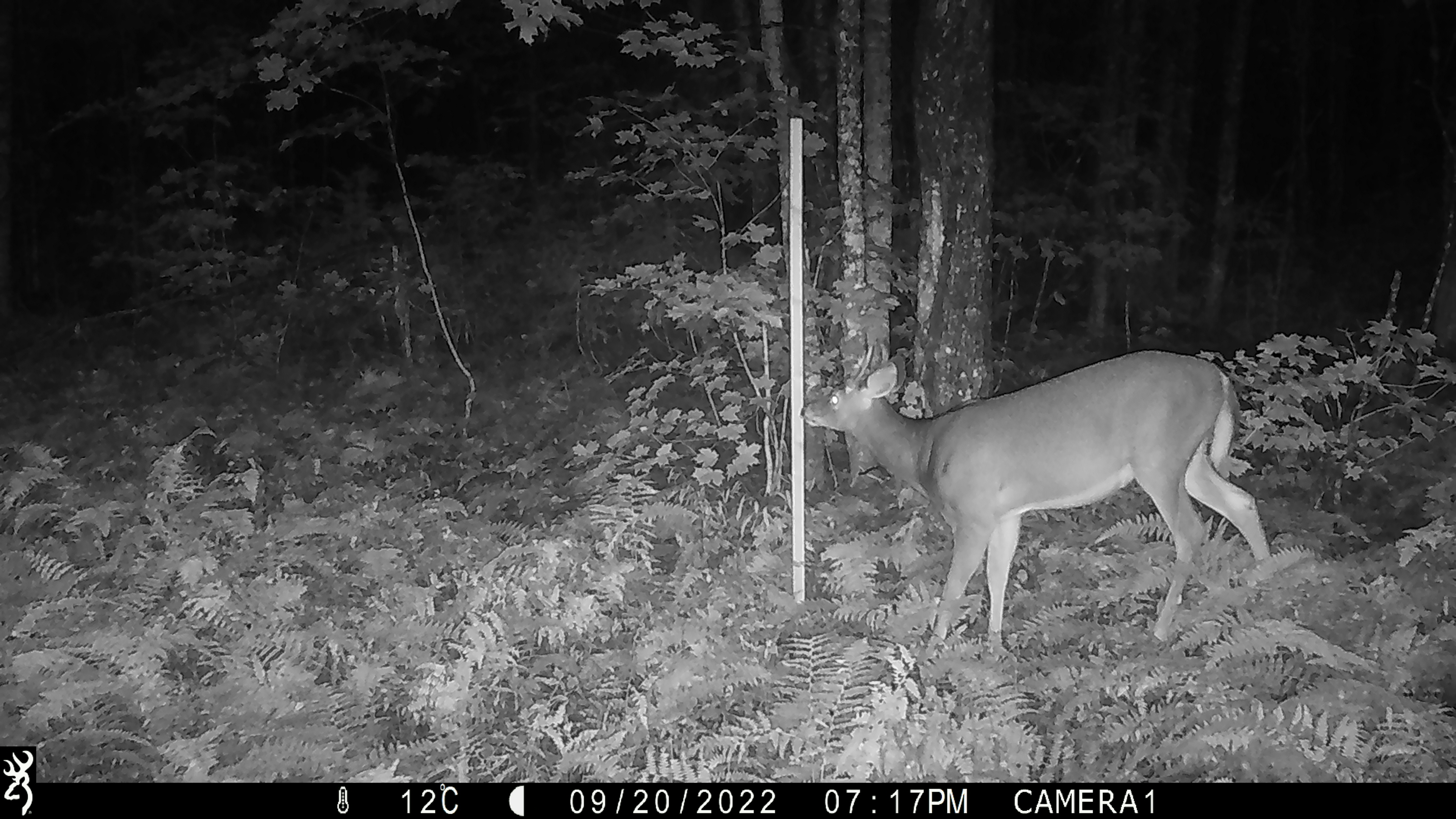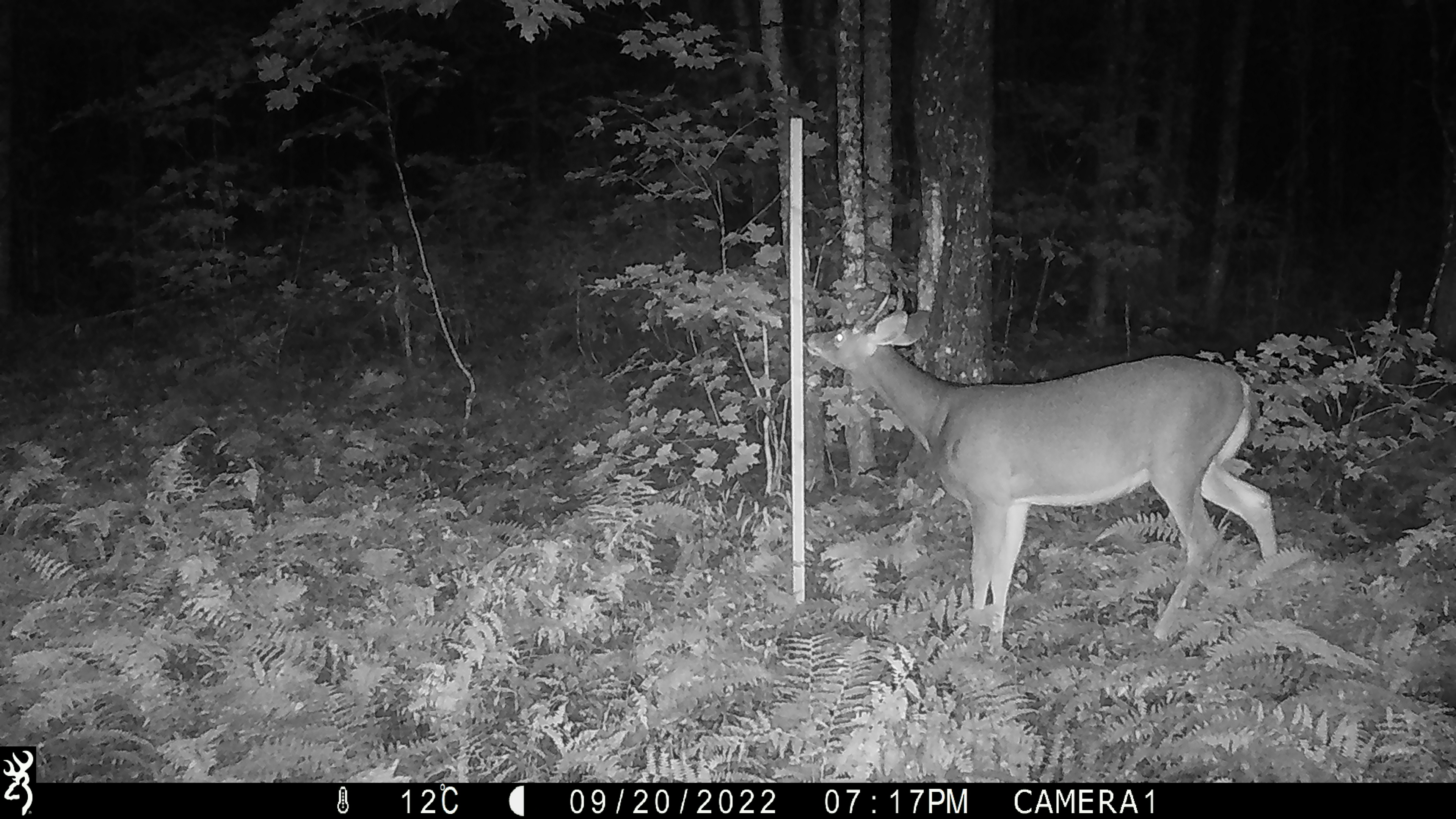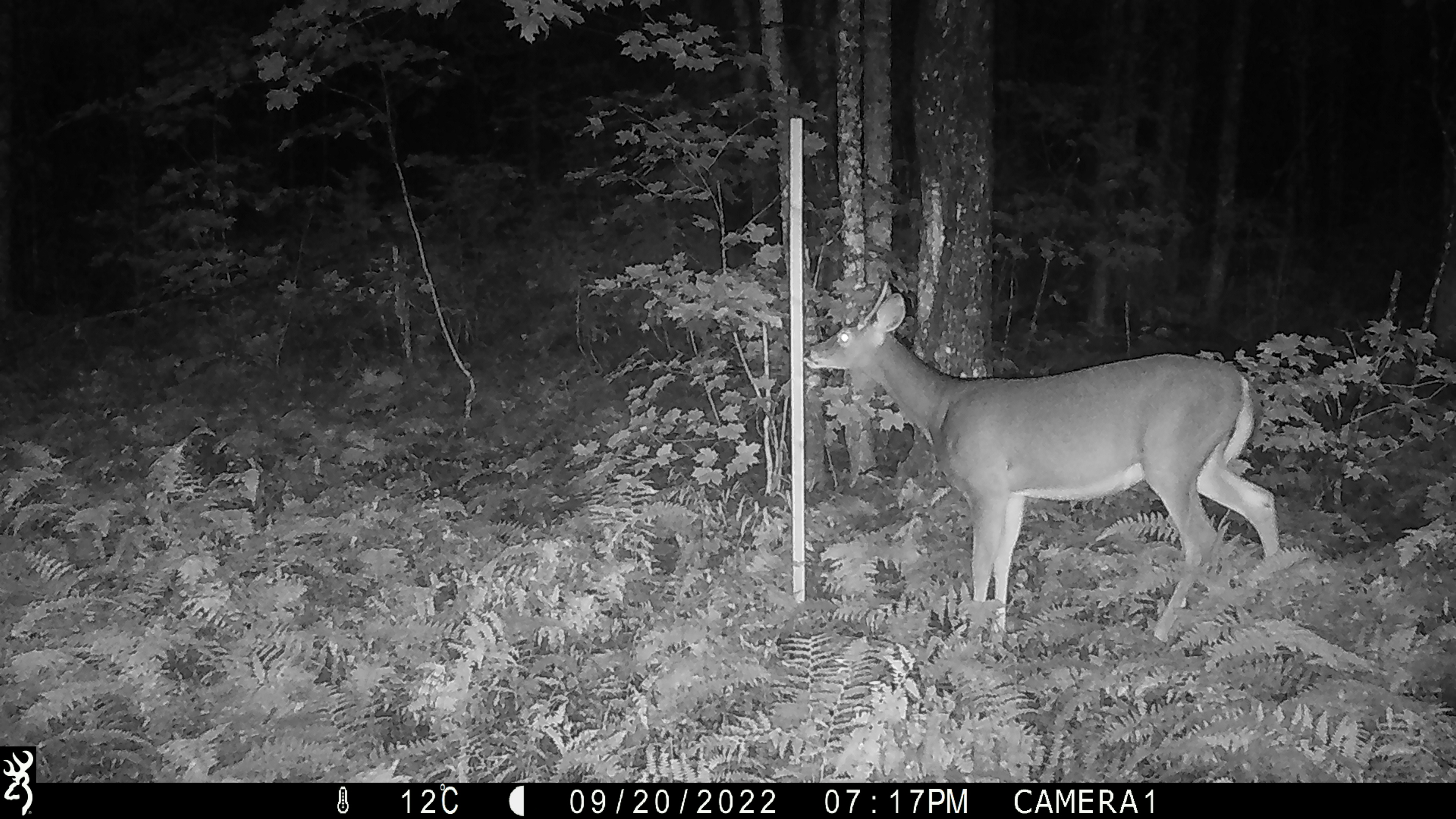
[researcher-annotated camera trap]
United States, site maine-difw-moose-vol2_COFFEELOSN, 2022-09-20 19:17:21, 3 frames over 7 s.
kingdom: Animalia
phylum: Chordata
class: Mammalia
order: Artiodactyla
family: Cervidae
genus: Odocoileus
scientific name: Odocoileus virginianus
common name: white-tailed deer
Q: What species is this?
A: White-tailed deer (Odocoileus virginianus).